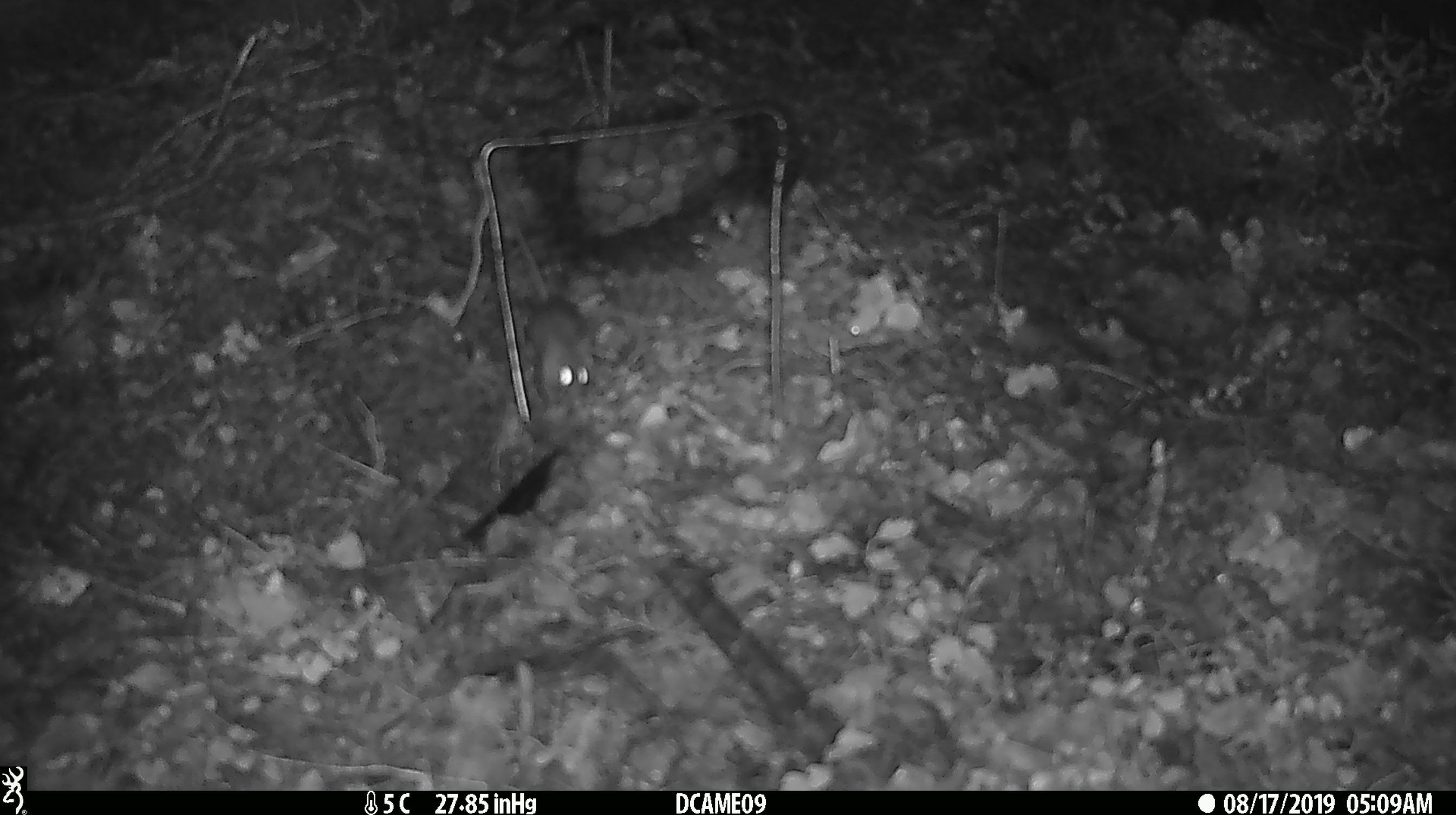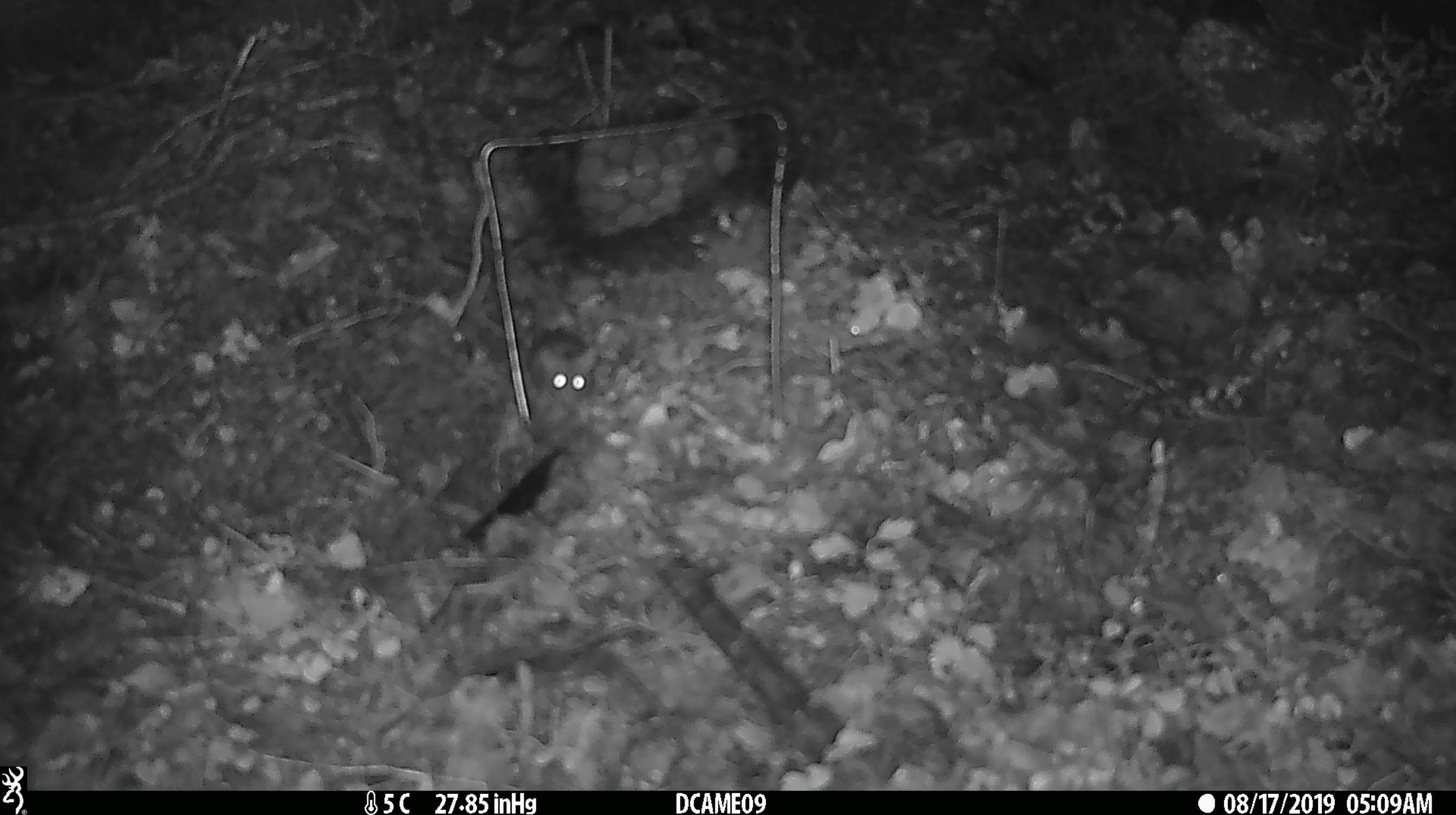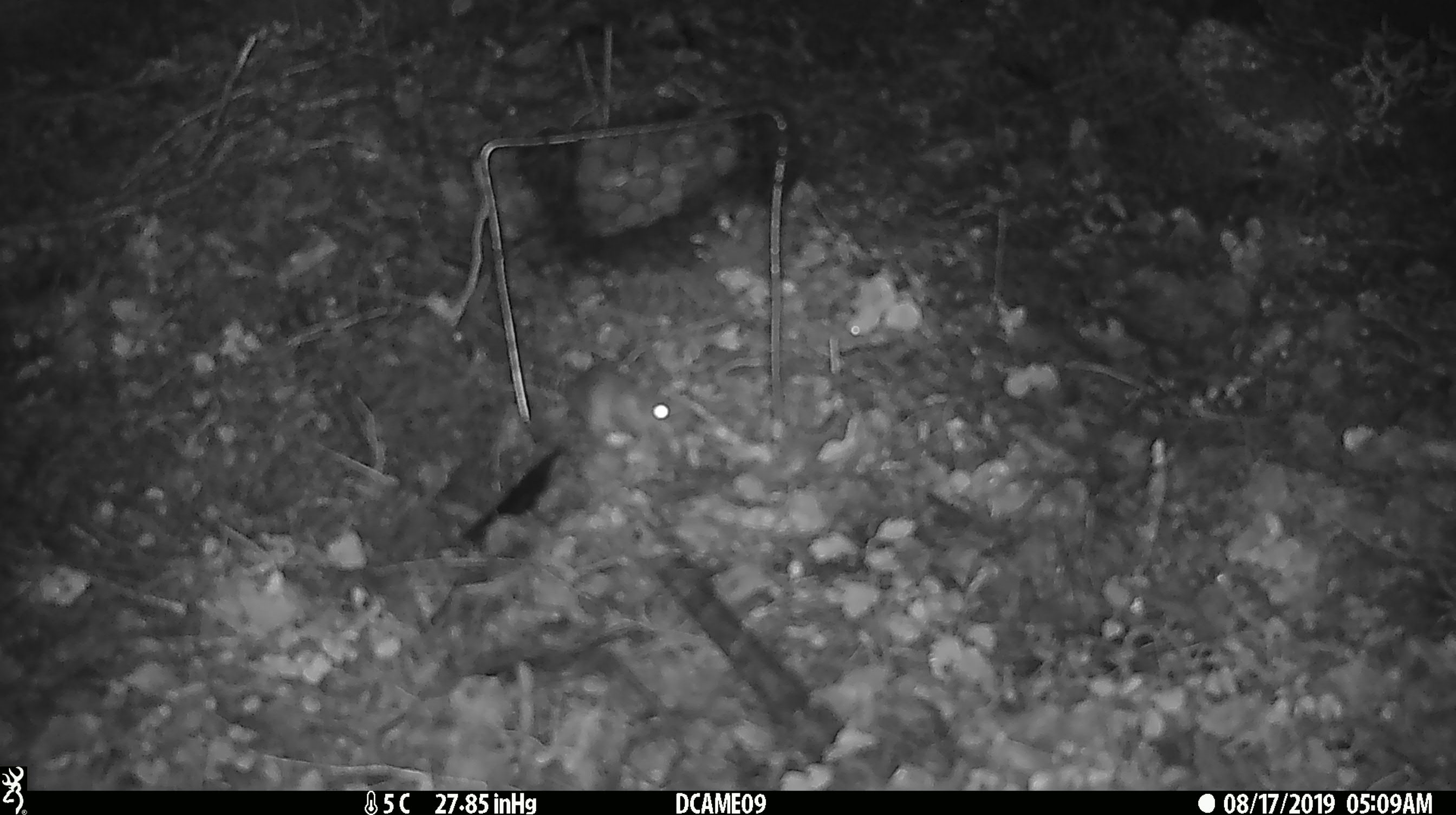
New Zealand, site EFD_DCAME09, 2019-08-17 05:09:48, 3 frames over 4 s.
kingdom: Animalia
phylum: Chordata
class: Mammalia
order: Rodentia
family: Muridae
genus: Mus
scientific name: Mus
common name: mouse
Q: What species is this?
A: Mouse (Mus).